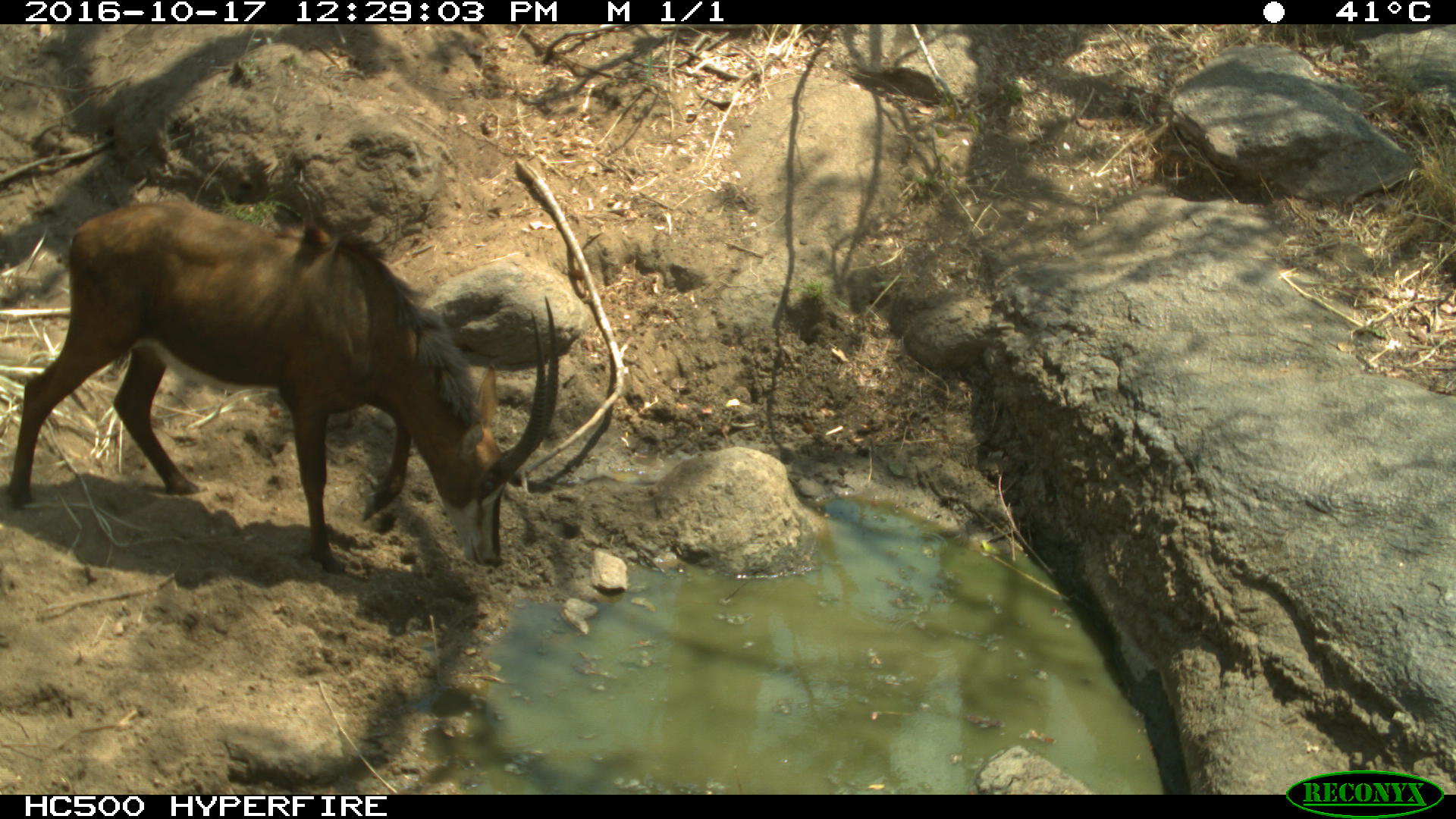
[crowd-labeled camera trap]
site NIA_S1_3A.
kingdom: Animalia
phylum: Chordata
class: Mammalia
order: Artiodactyla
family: Bovidae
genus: Hippotragus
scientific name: Hippotragus niger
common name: sable antelope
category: sable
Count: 1.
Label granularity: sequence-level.